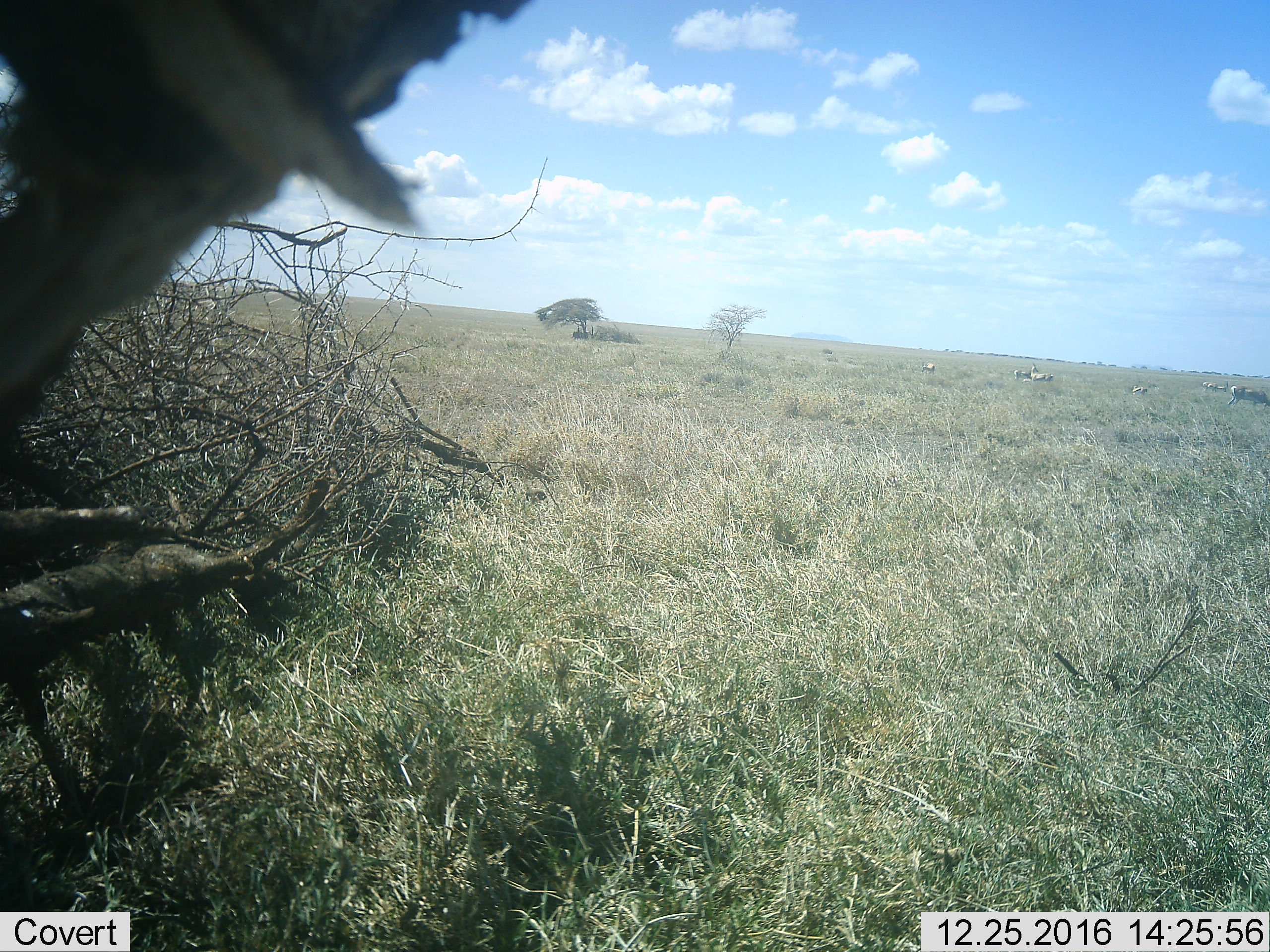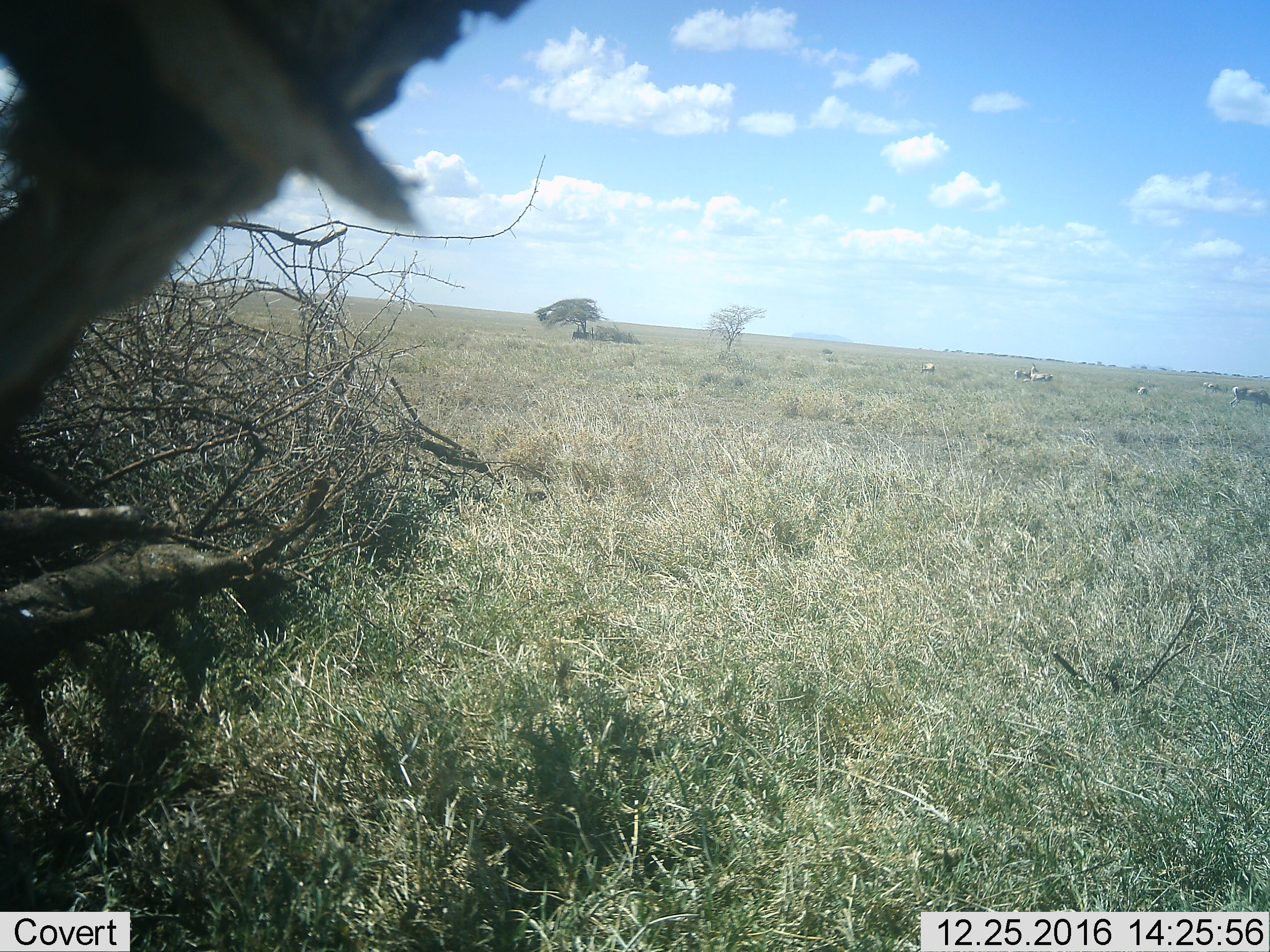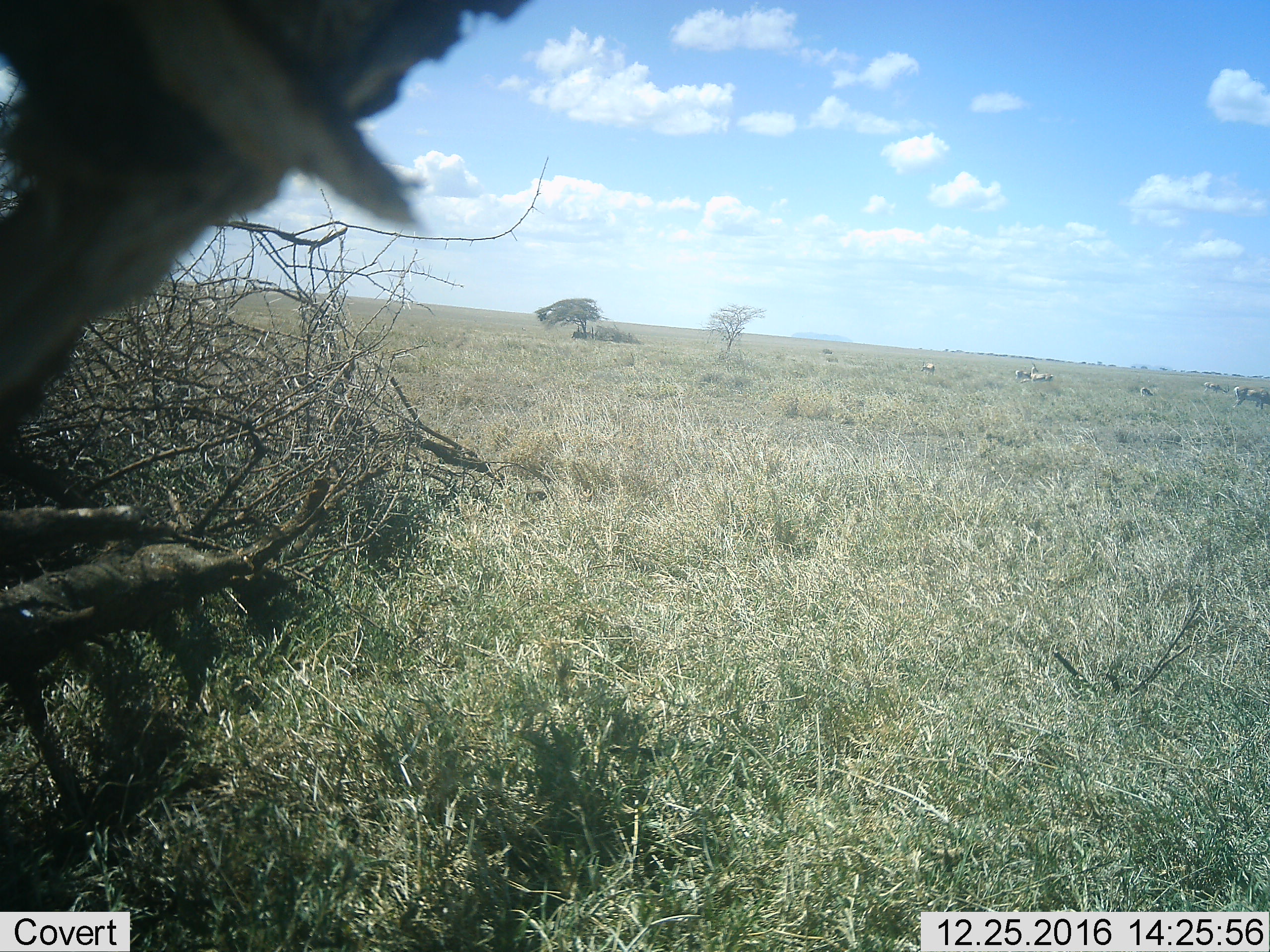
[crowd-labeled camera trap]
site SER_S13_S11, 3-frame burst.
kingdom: Animalia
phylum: Chordata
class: Mammalia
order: Artiodactyla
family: Bovidae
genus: Nanger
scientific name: Nanger granti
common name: grant's gazelle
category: gazellegrants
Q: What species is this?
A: Gazellegrants (grant's gazelle) (Nanger granti).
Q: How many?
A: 6.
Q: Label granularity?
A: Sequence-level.